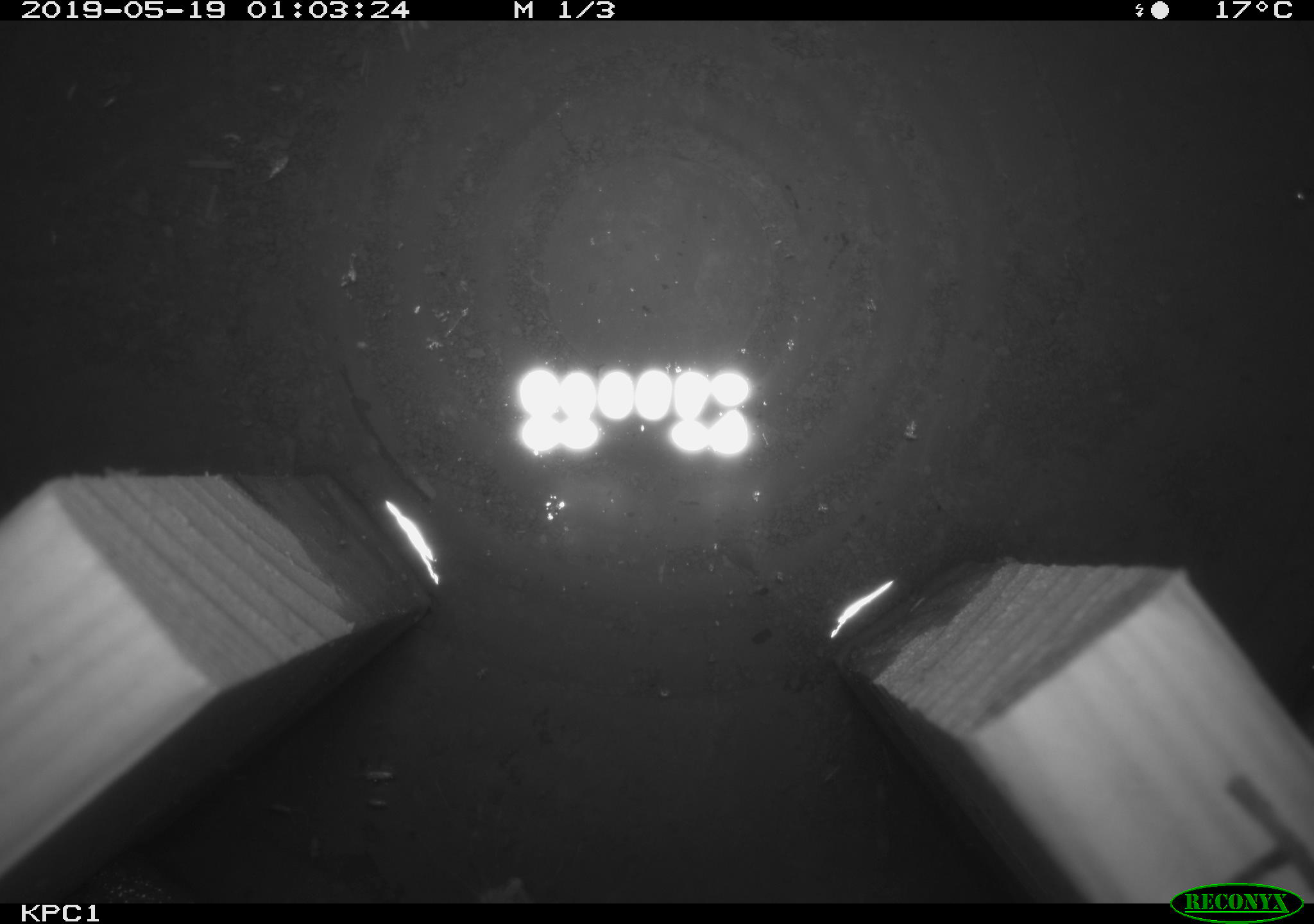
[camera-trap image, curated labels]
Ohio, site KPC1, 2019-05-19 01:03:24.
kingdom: Animalia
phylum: Chordata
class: Mammalia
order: Rodentia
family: Cricetidae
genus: Peromyscus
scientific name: Peromyscus leucopus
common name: white-footed mouse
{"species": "white-footed mouse (Peromyscus leucopus)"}